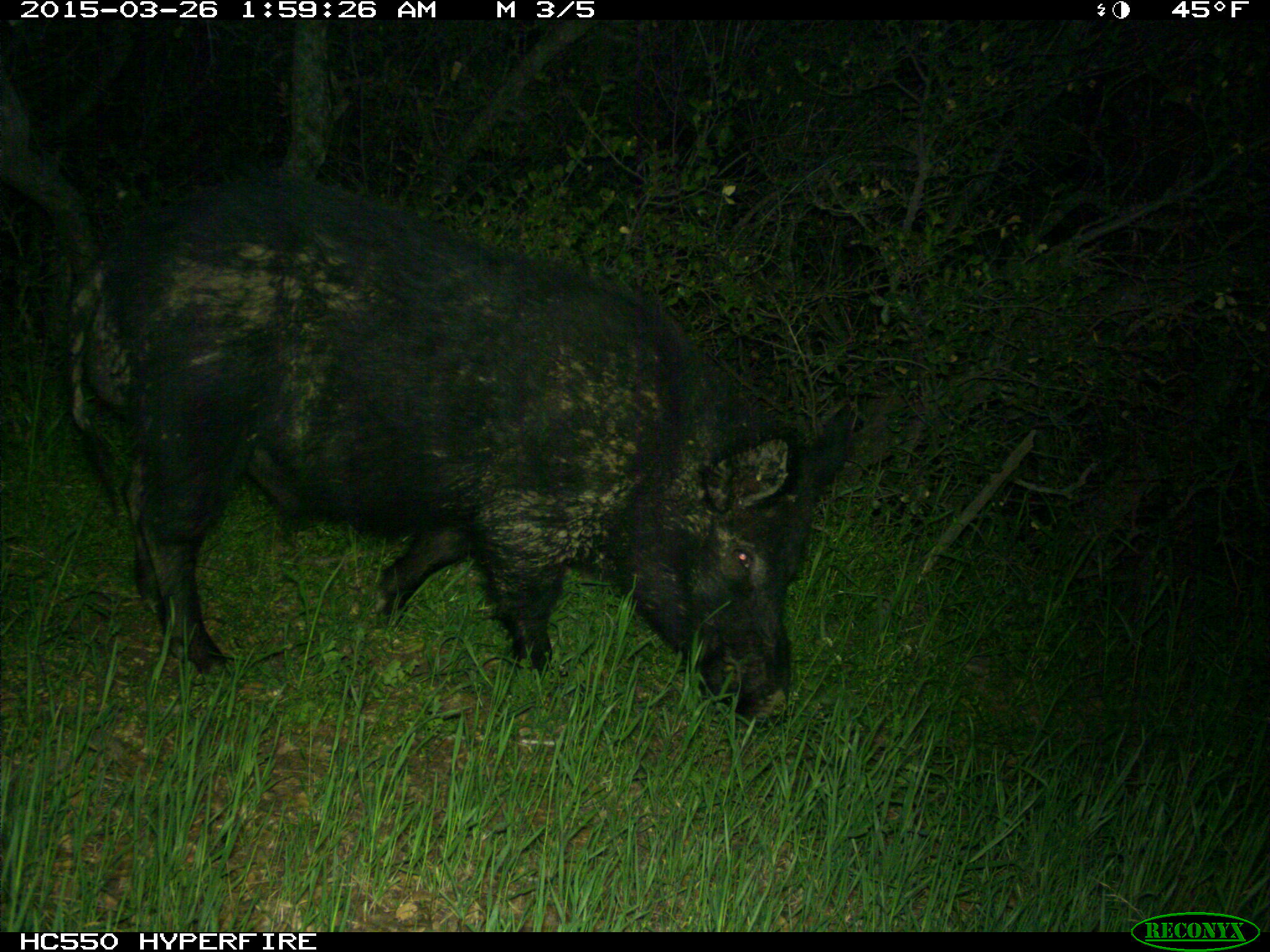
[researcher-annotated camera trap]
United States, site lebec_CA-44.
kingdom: Animalia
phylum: Chordata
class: Mammalia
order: Artiodactyla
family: Suidae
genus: Sus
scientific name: Sus scrofa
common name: wild boar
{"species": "Sus scrofa (wild boar)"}